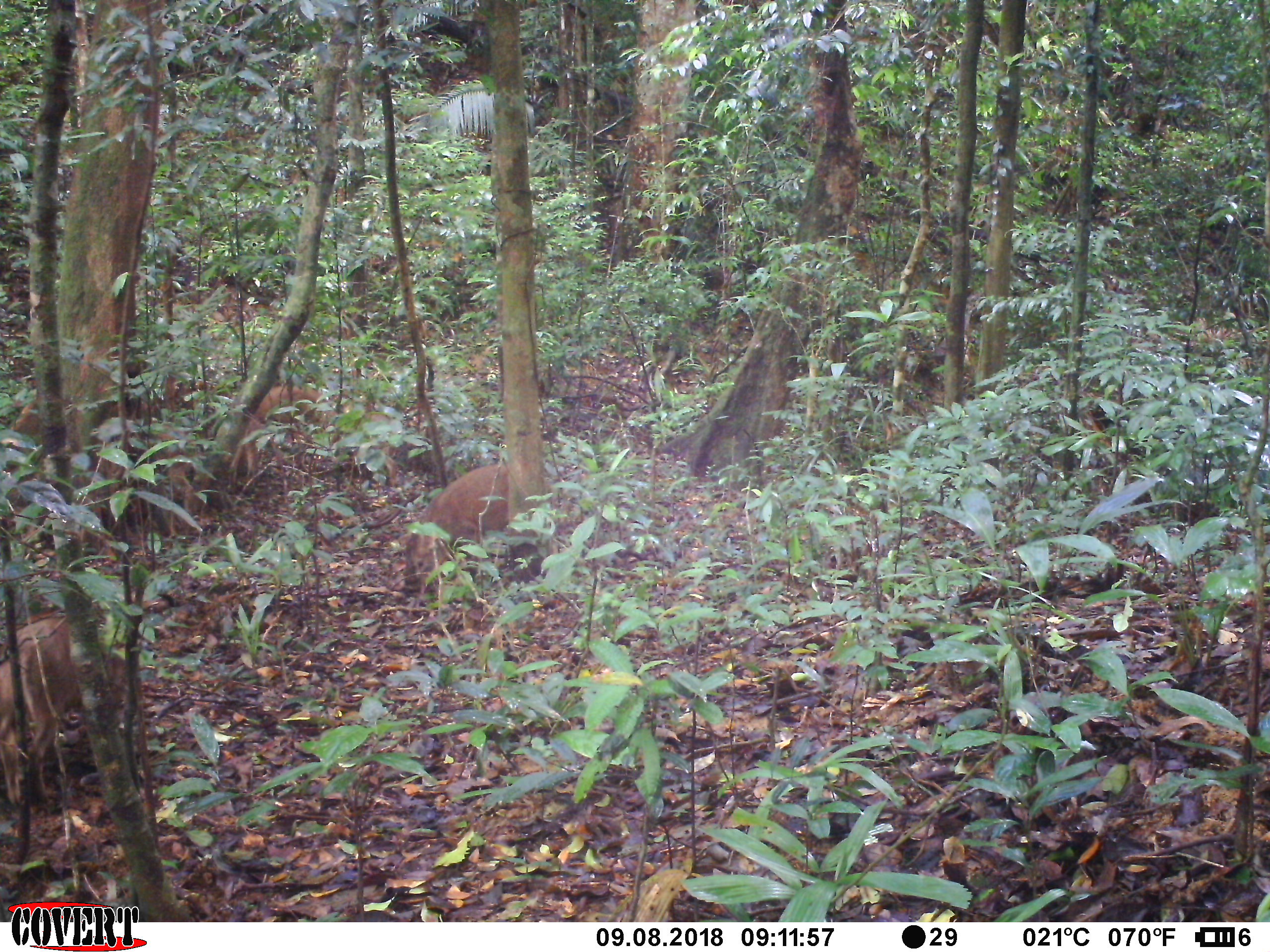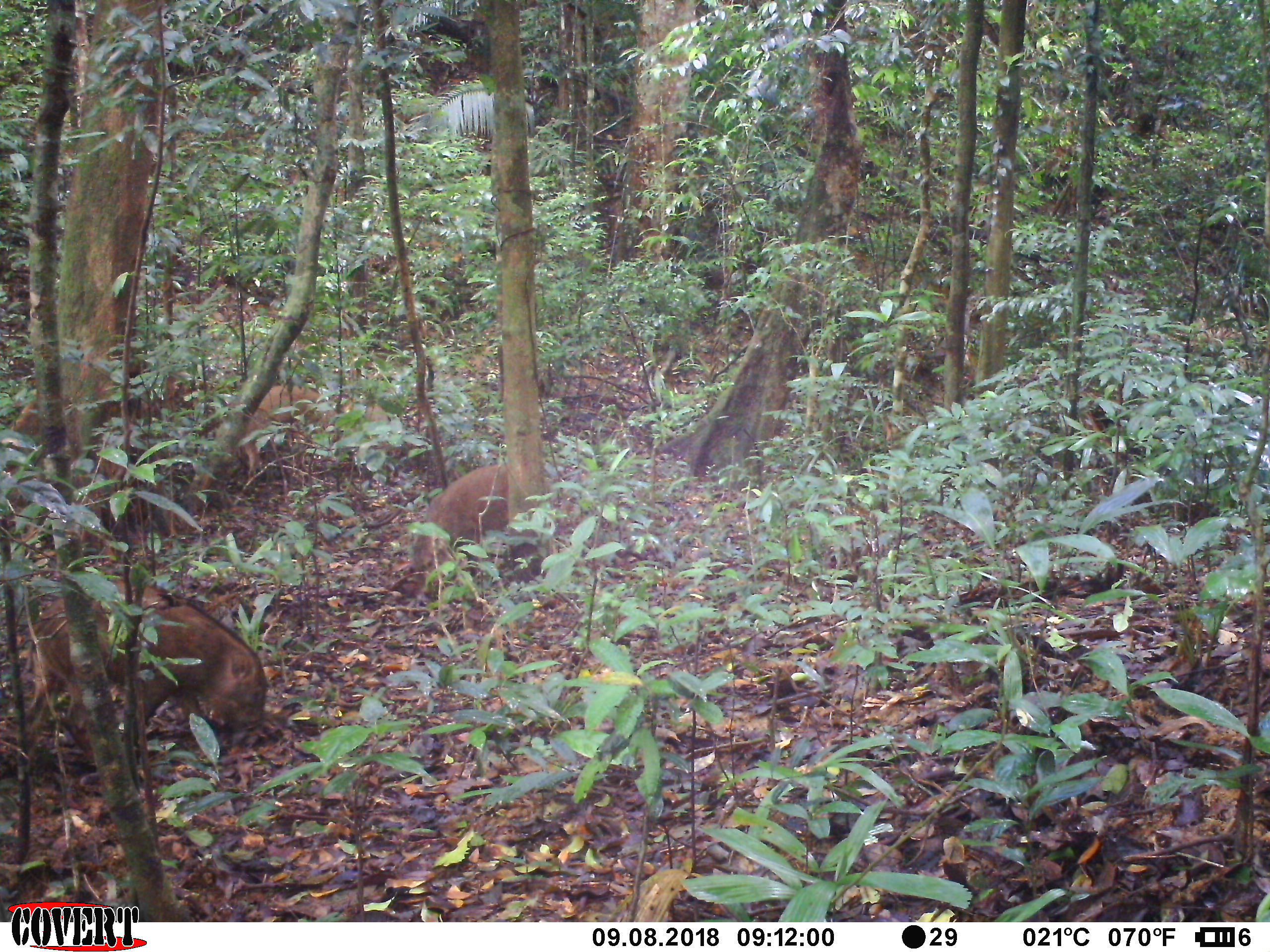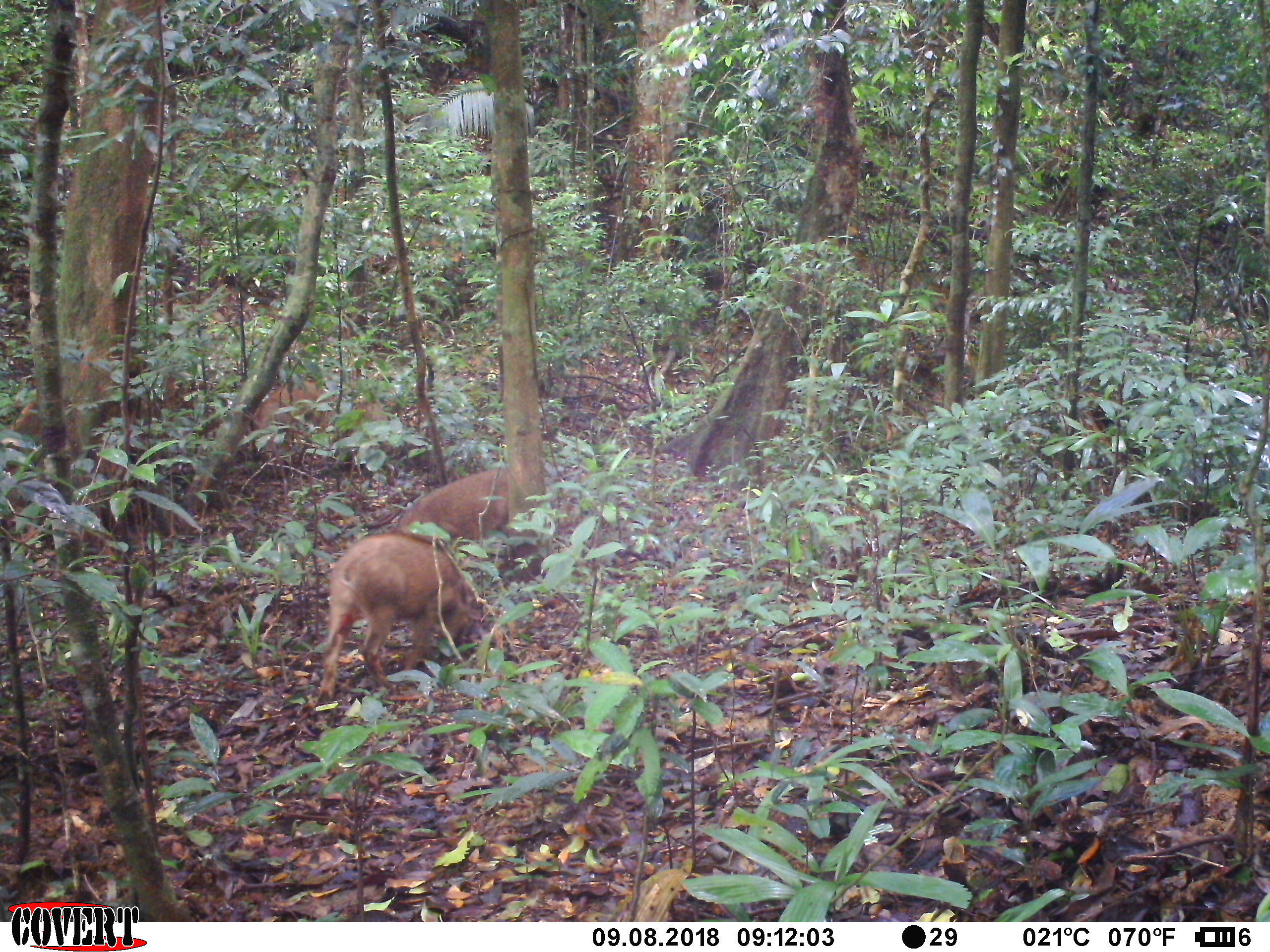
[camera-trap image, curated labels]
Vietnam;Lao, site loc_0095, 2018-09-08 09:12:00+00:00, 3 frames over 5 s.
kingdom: Animalia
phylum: Chordata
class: Mammalia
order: Artiodactyla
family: Suidae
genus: Sus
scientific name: Sus scrofa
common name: eurasian wild pig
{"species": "eurasian wild pig (Sus scrofa)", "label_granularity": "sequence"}